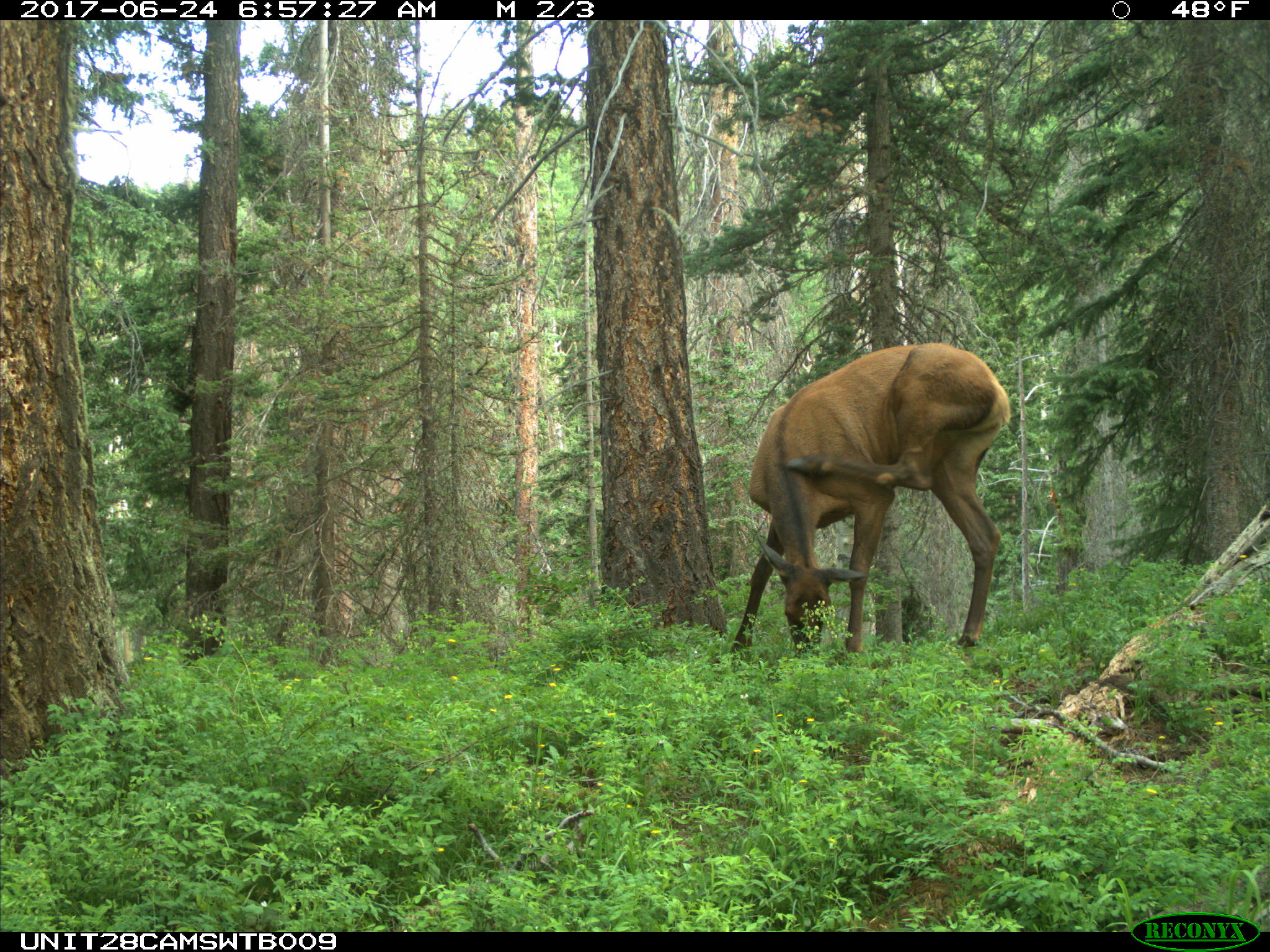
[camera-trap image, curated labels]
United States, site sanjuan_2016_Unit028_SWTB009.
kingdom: Animalia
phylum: Chordata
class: Mammalia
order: Artiodactyla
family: Cervidae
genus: Cervus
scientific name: Cervus elaphus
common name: red deer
Cervus elaphus (red deer).